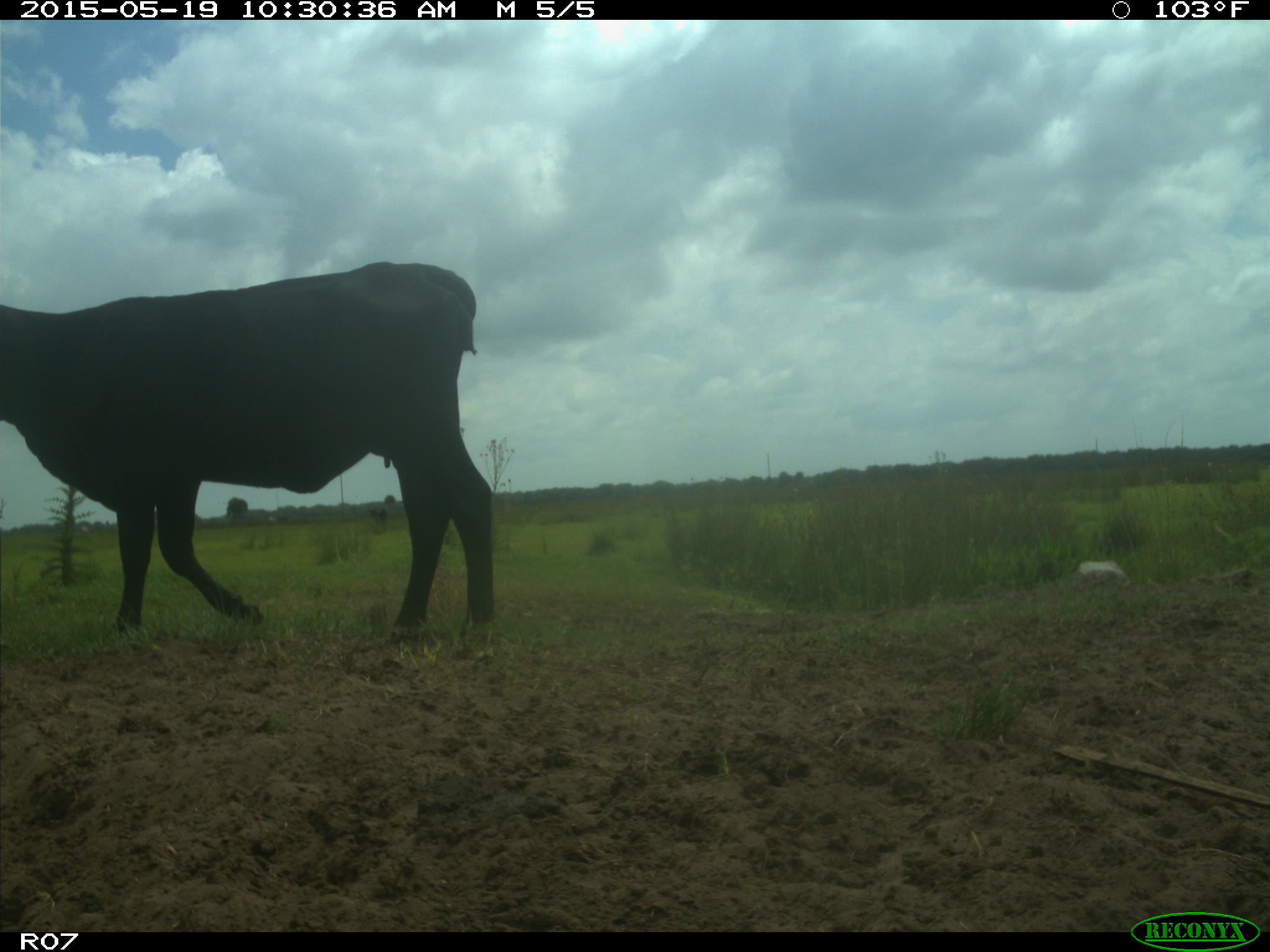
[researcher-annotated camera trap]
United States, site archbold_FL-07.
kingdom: Animalia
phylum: Chordata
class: Mammalia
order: Artiodactyla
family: Bovidae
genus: Bos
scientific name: Bos taurus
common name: domestic cow